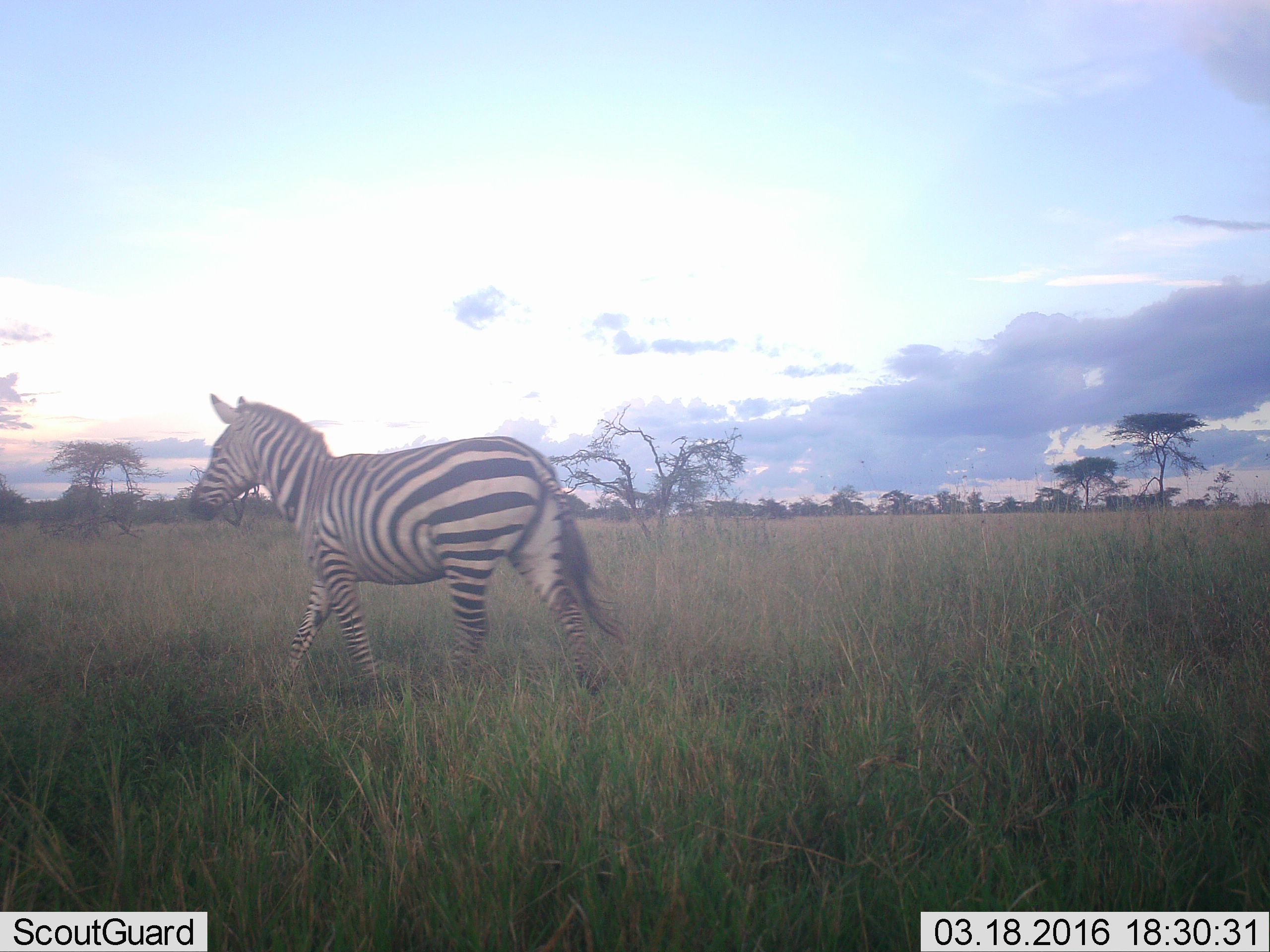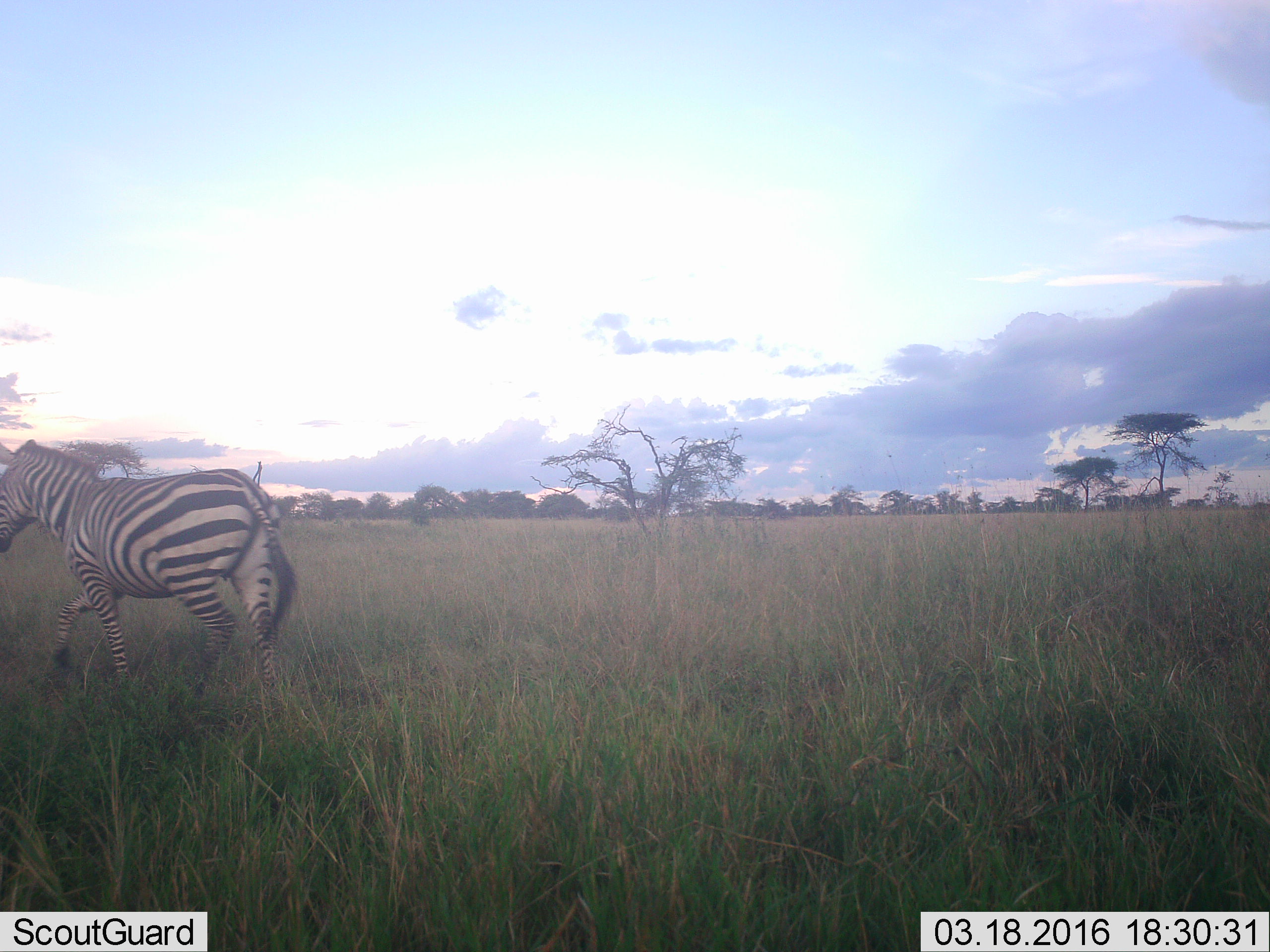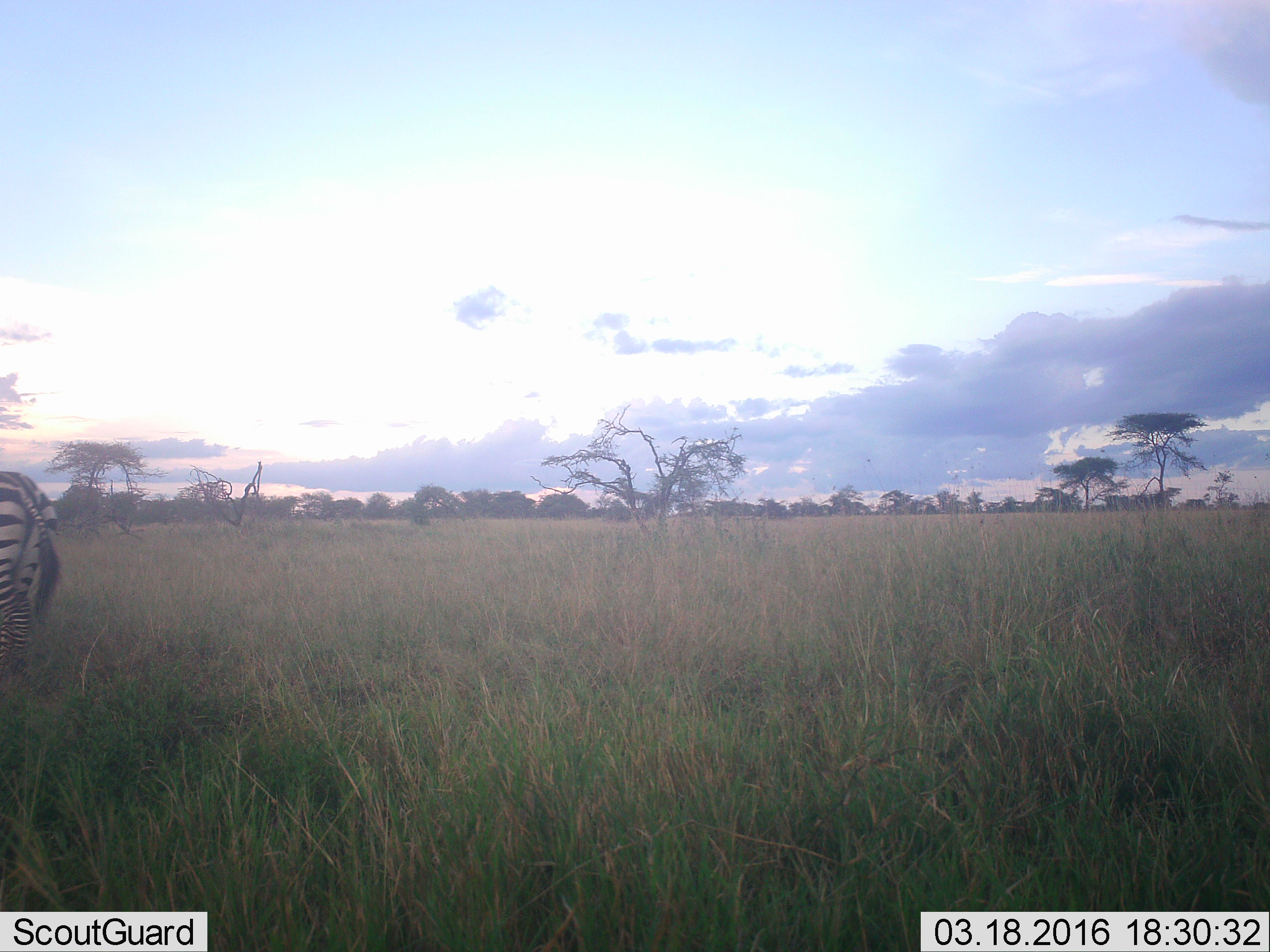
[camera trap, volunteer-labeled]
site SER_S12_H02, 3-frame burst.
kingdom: Animalia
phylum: Chordata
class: Mammalia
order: Perissodactyla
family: Equidae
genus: Equus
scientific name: Equus quagga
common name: plains zebra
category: zebraplains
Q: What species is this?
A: Zebraplains (plains zebra) (Equus quagga).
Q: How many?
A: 1.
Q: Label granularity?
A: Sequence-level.